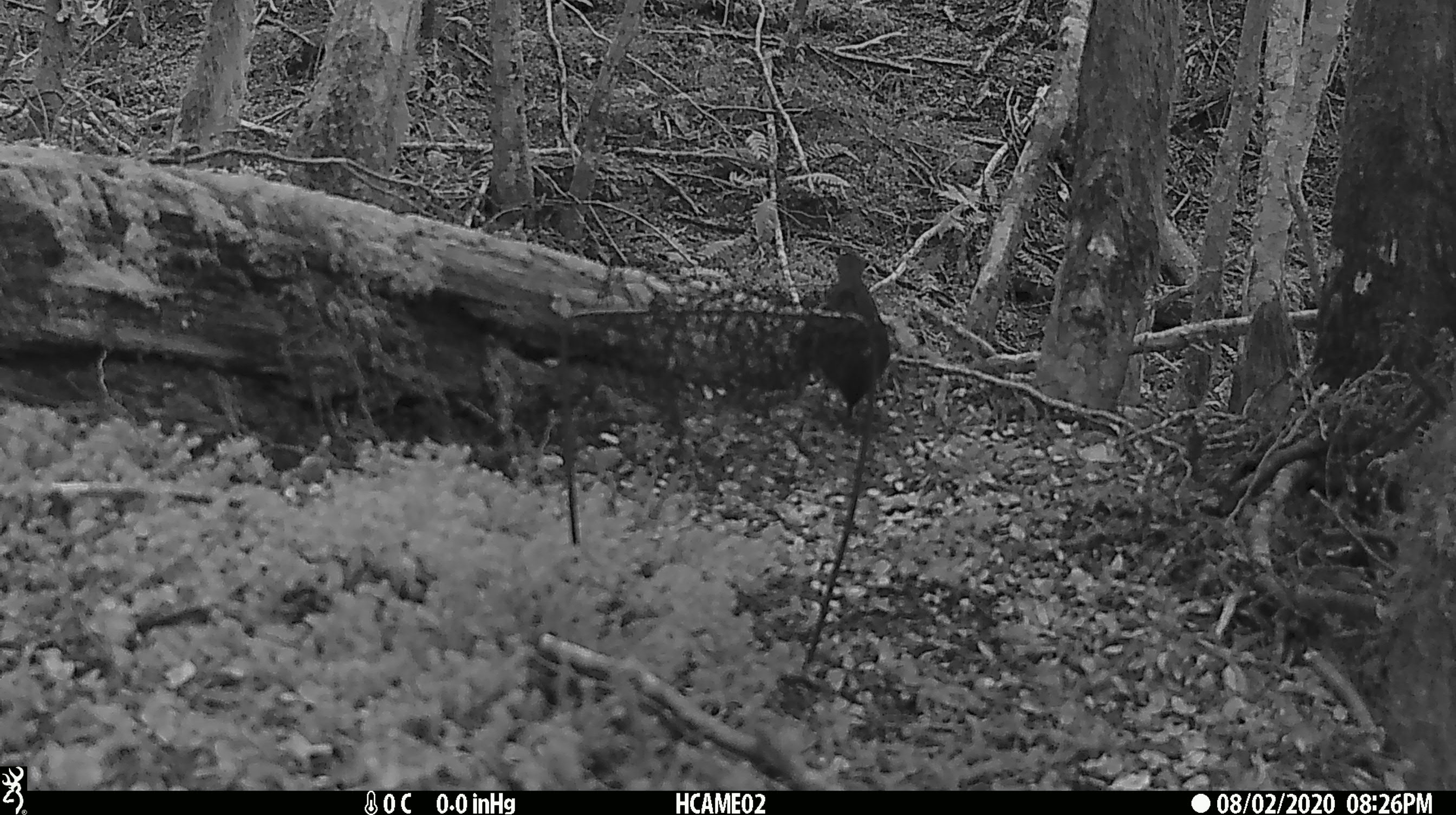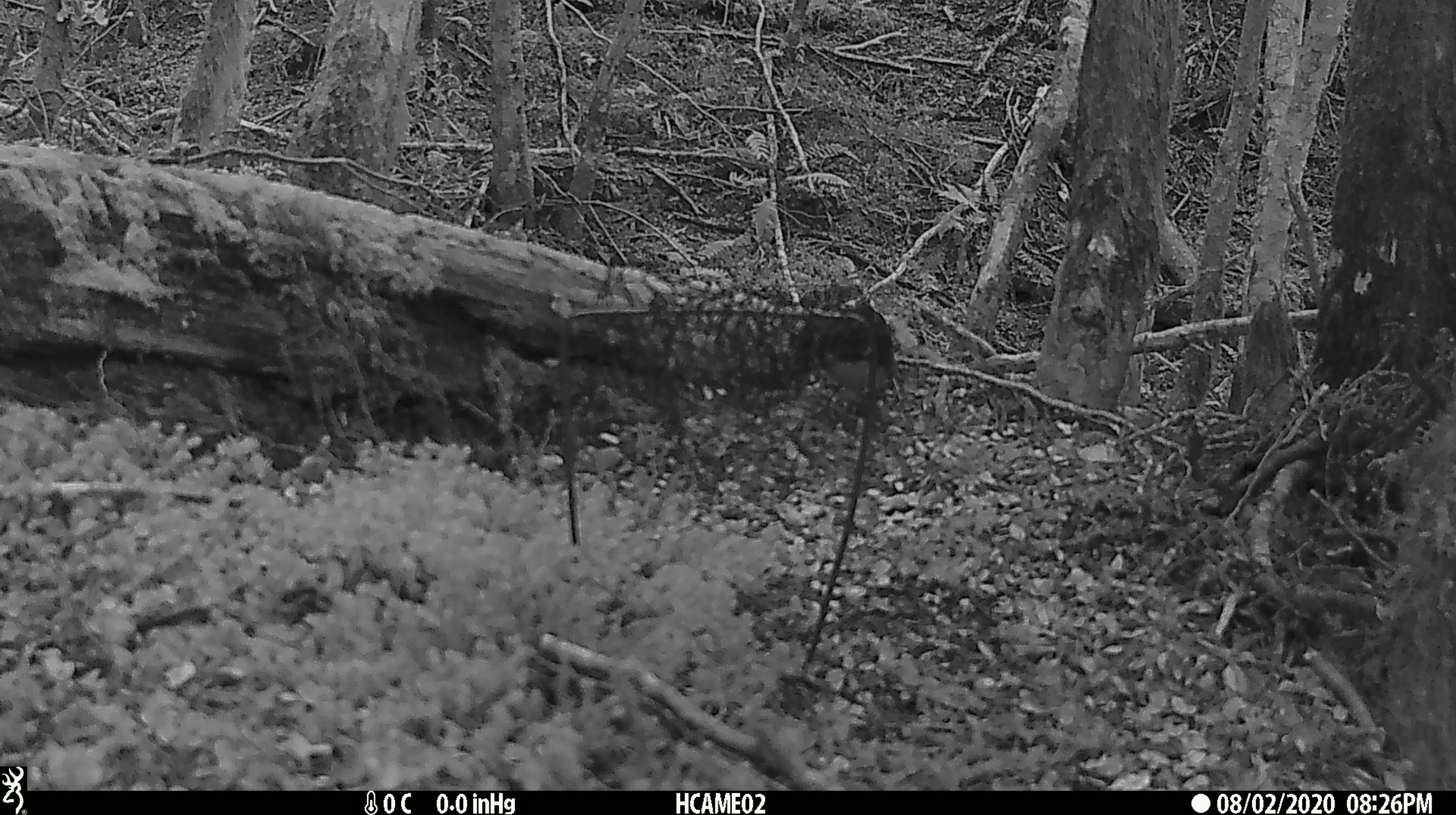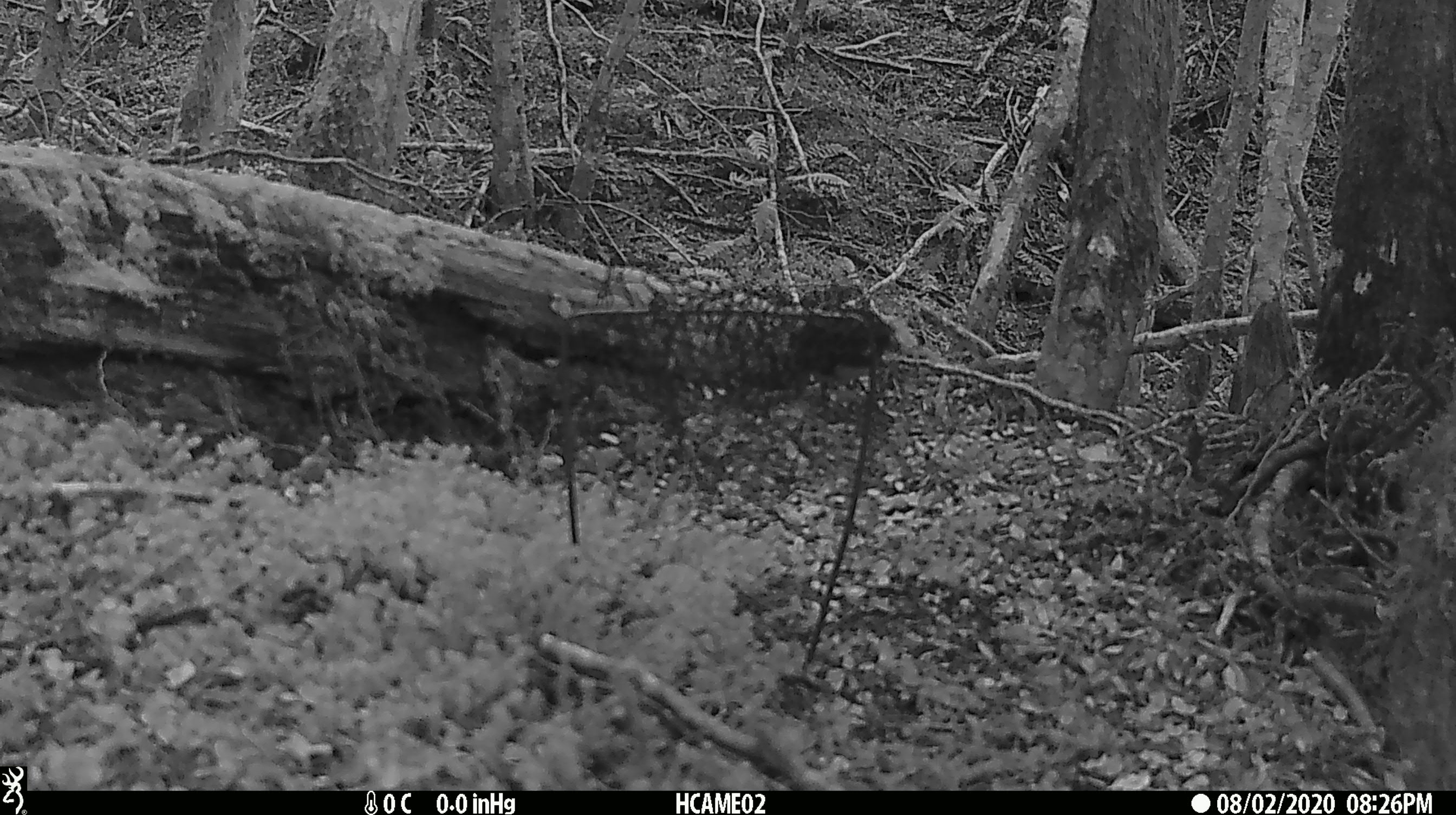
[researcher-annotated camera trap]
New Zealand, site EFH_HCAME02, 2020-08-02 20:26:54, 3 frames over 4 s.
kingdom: Animalia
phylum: Chordata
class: Aves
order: Passeriformes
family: Petroicidae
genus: Petroica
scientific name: Petroica australis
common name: new zealand robin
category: robin